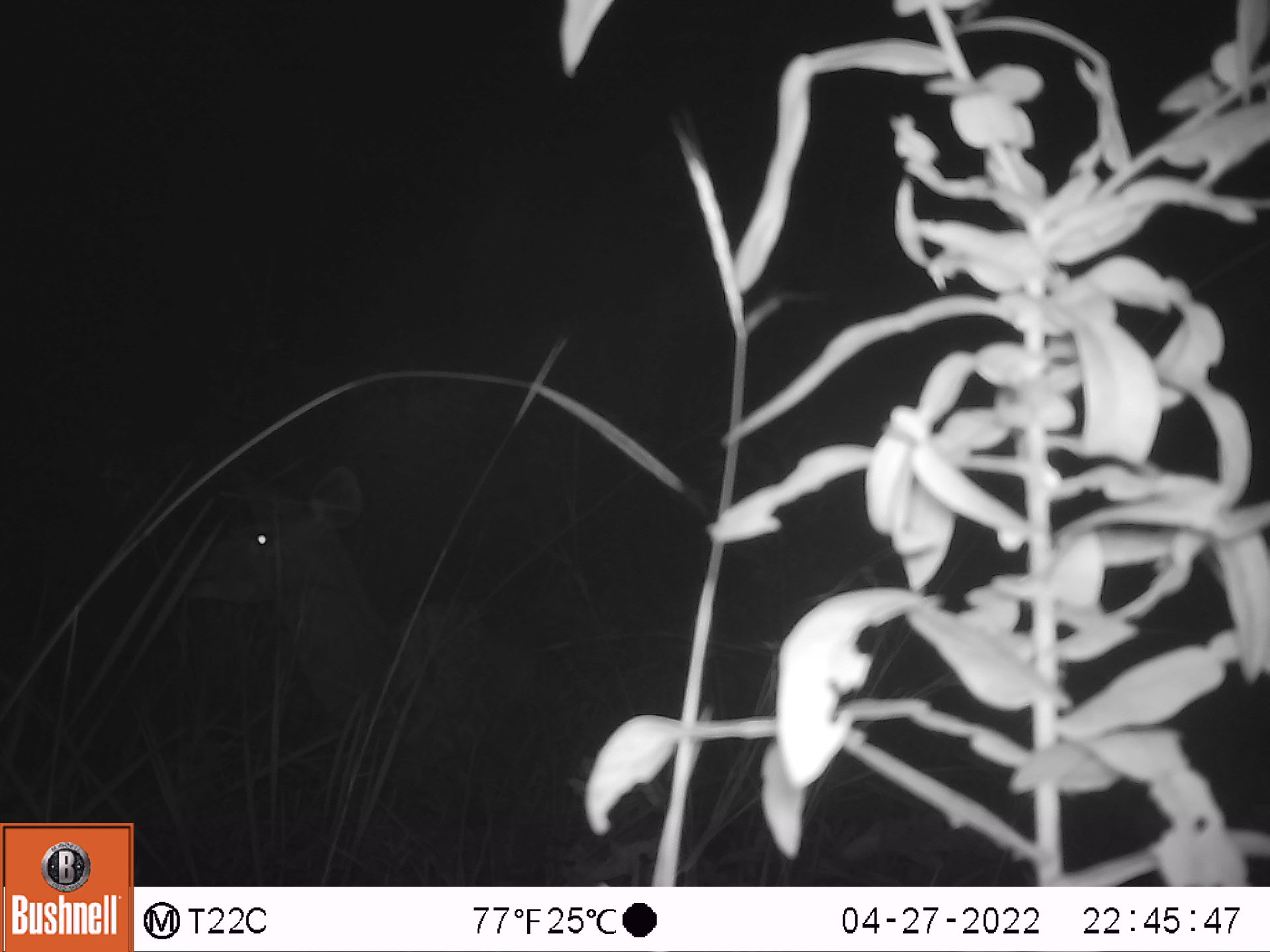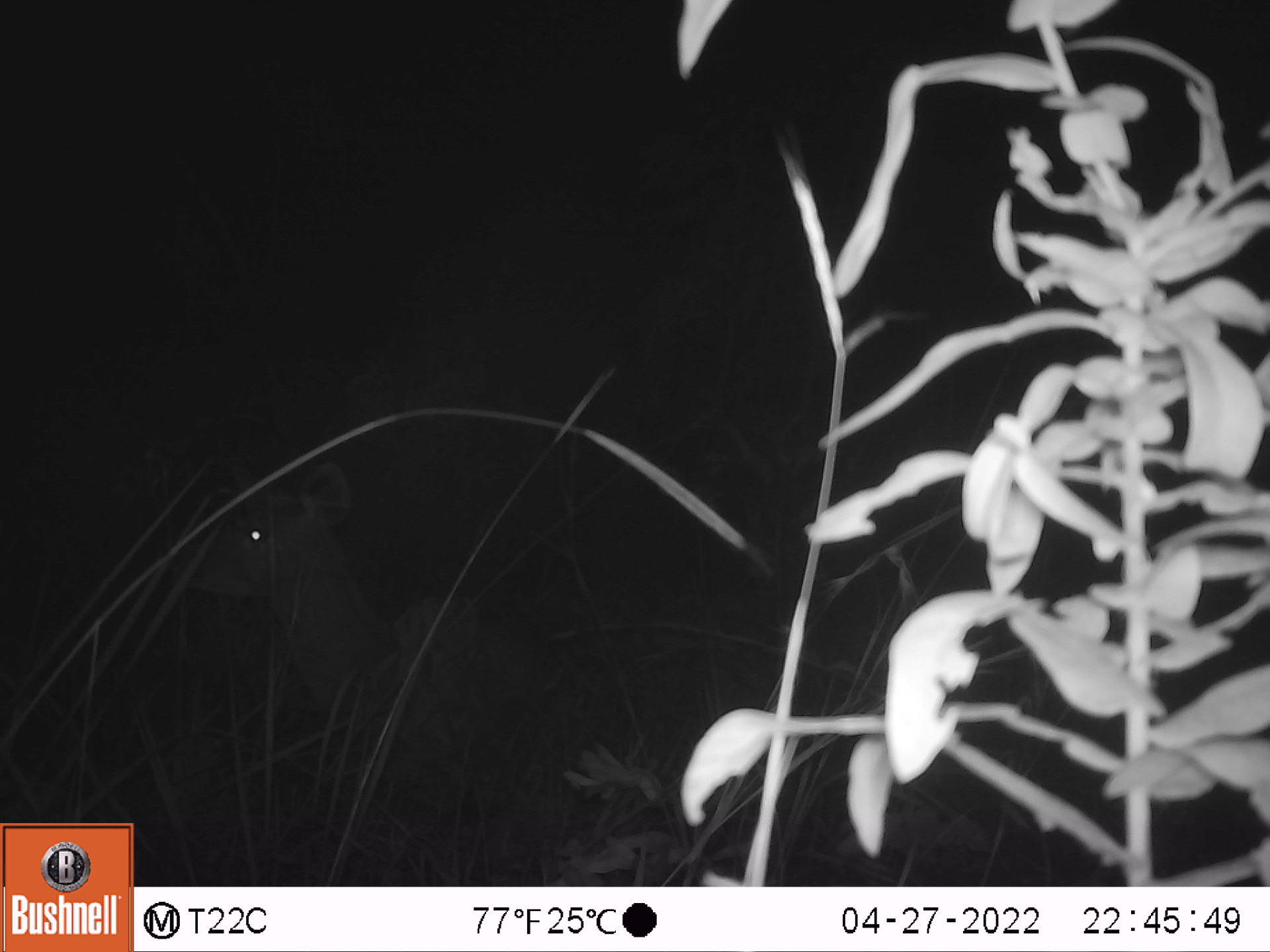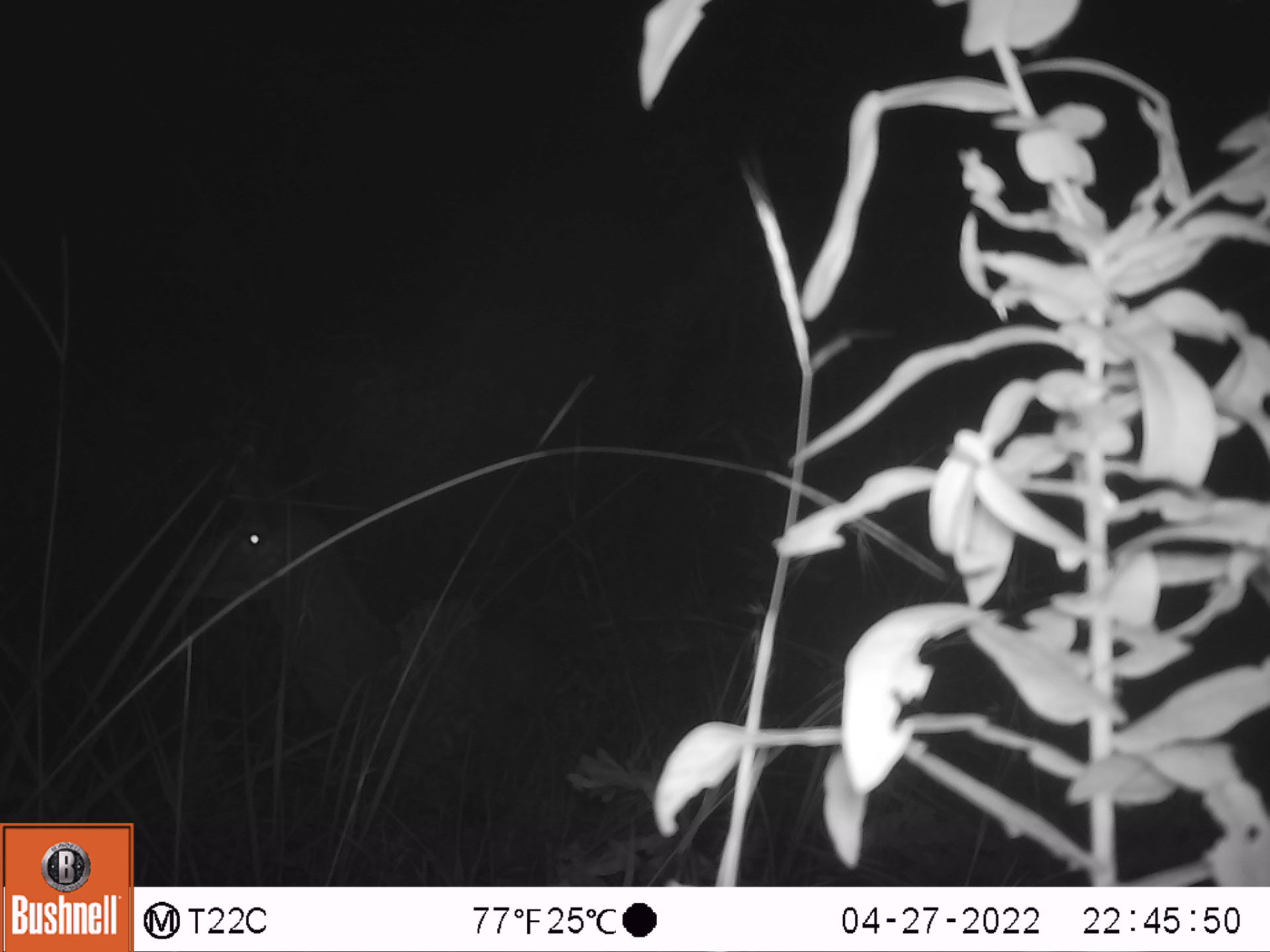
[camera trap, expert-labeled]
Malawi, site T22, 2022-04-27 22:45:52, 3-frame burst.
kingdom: Animalia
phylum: Chordata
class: Mammalia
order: Artiodactyla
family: Bovidae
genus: Tragelaphus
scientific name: Tragelaphus strepsiceros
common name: greater kudu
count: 1